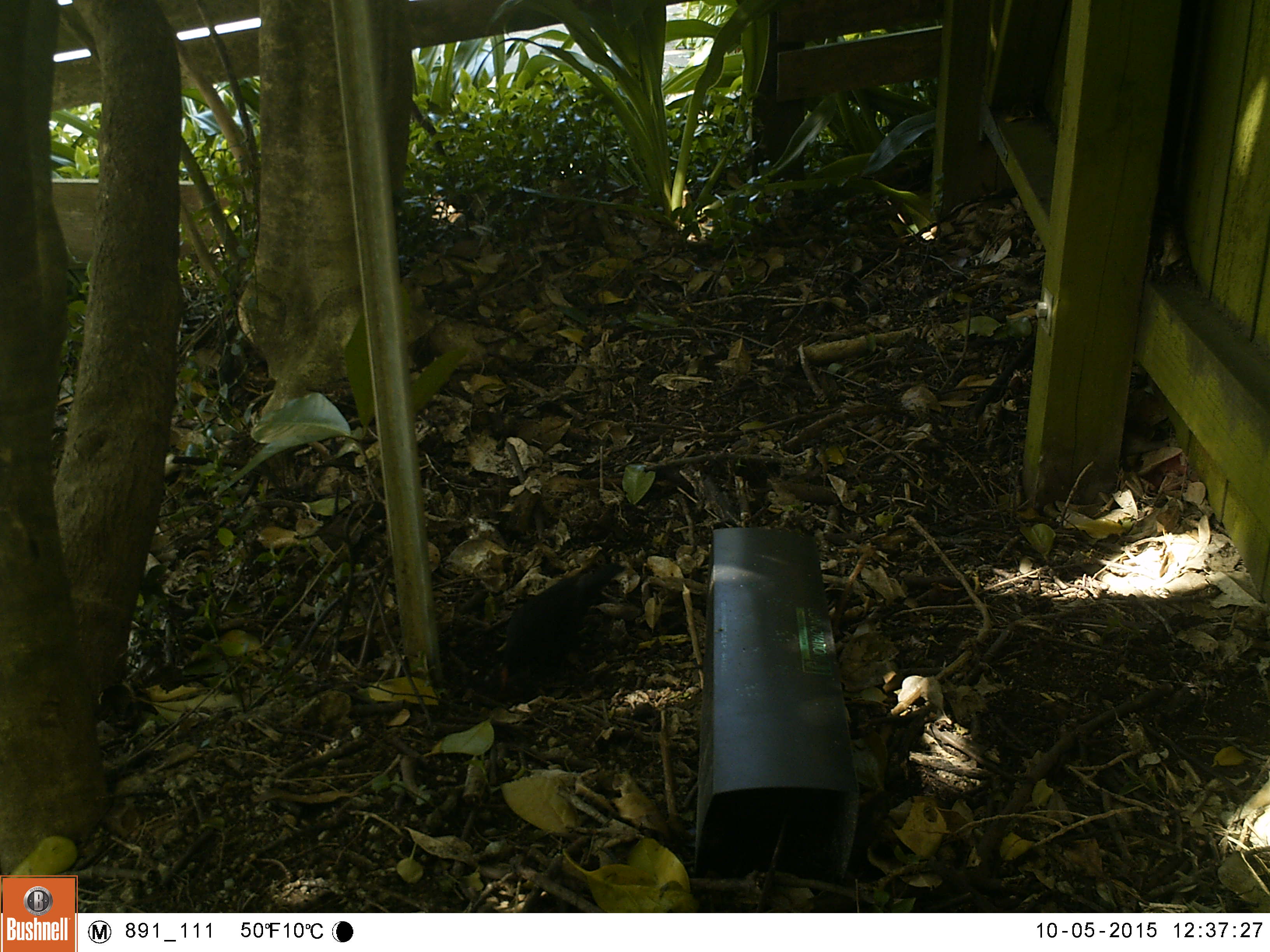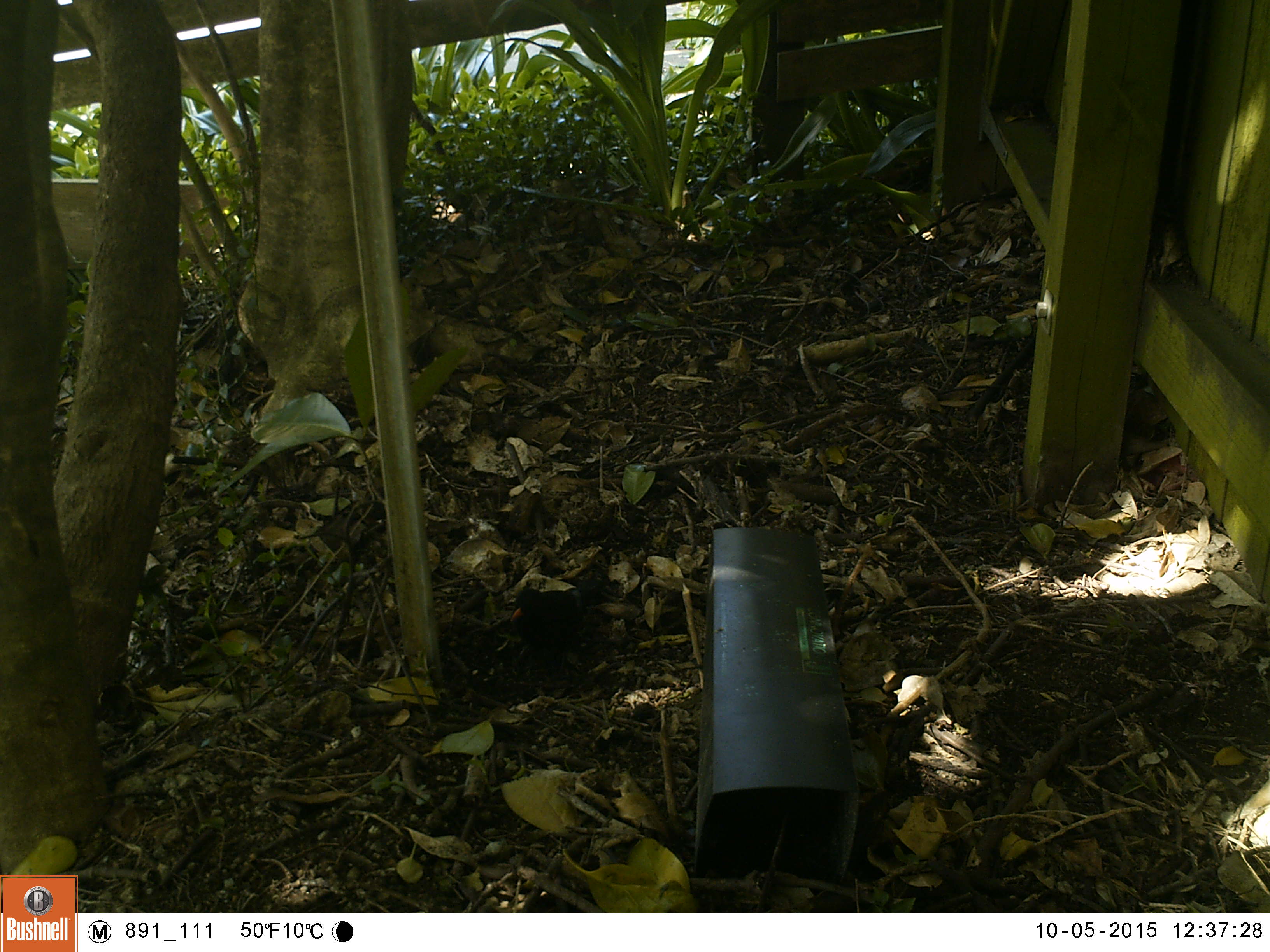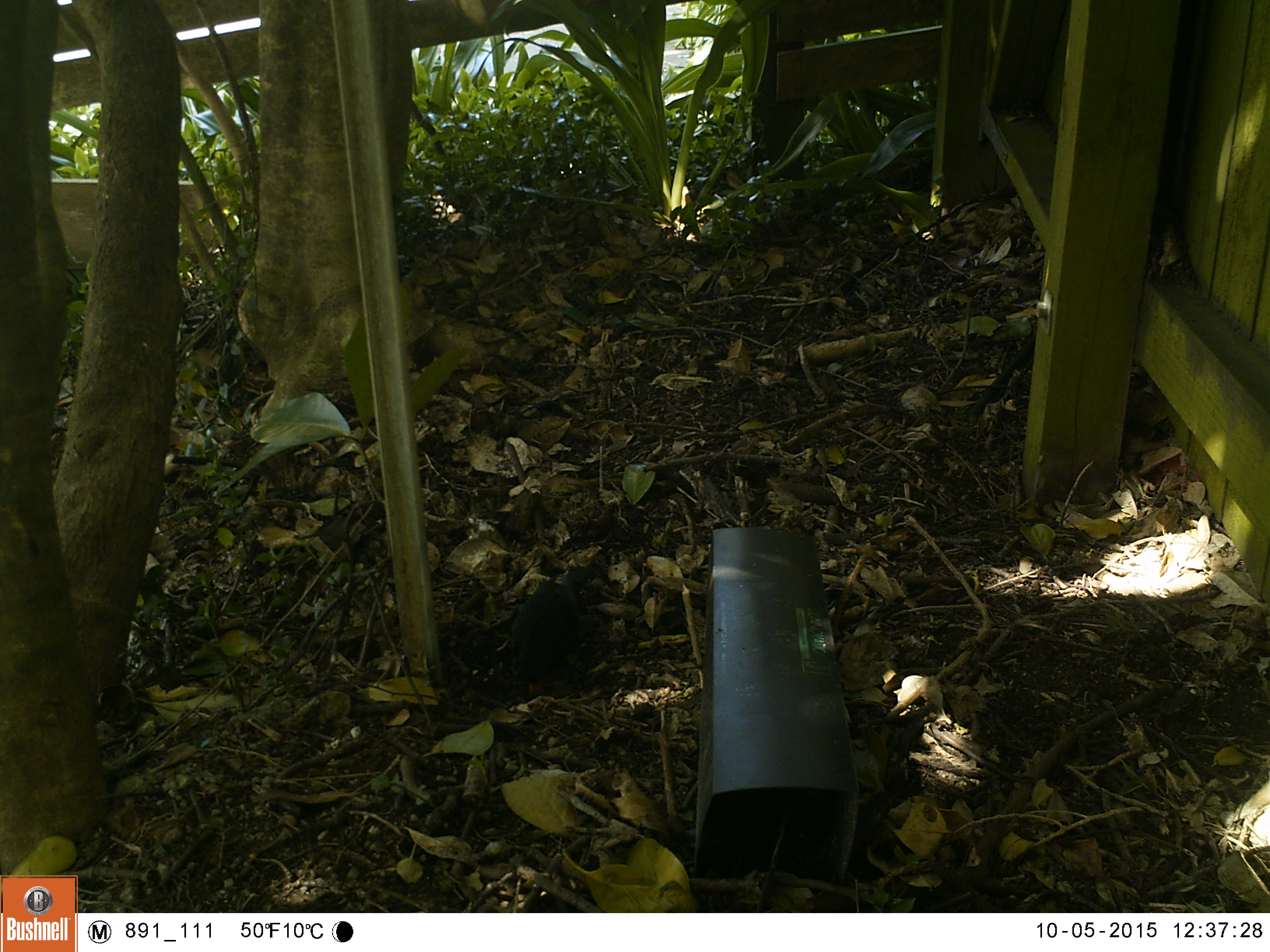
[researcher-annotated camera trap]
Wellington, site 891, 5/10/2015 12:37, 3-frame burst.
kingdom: Animalia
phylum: Chordata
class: Aves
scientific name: Aves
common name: bird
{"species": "bird (Aves)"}